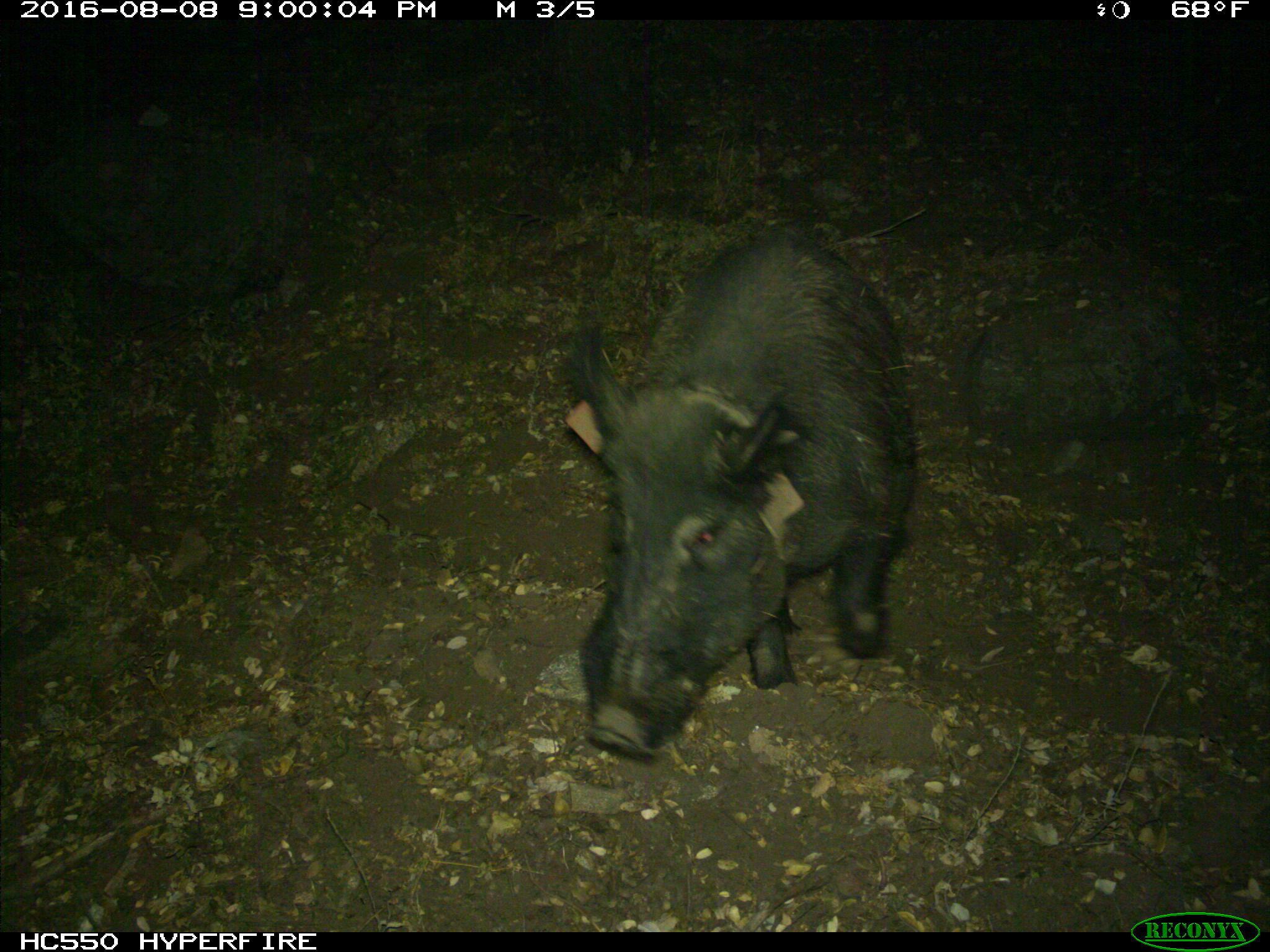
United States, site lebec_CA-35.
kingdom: Animalia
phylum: Chordata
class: Mammalia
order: Artiodactyla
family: Suidae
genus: Sus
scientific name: Sus scrofa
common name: wild boar